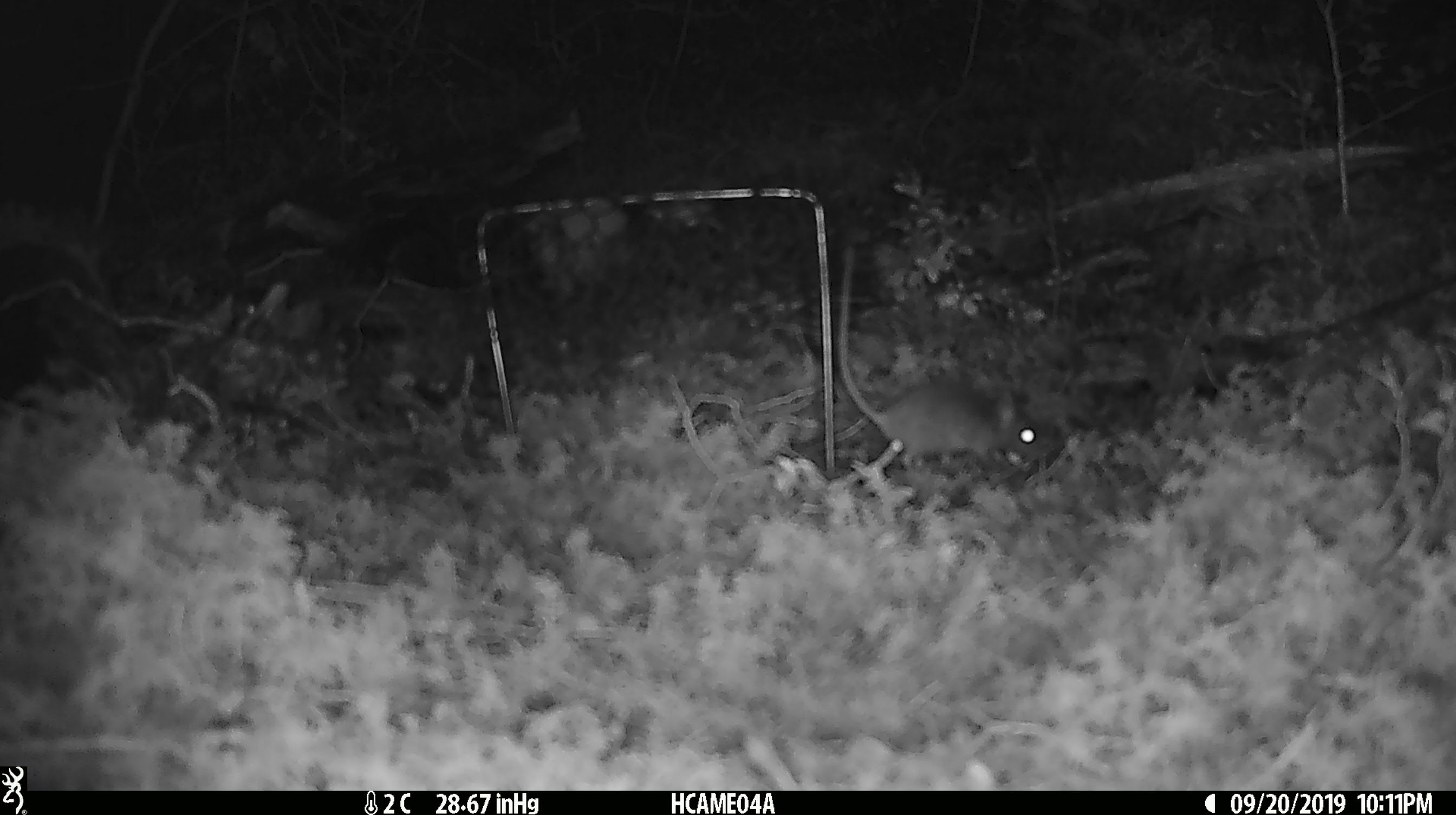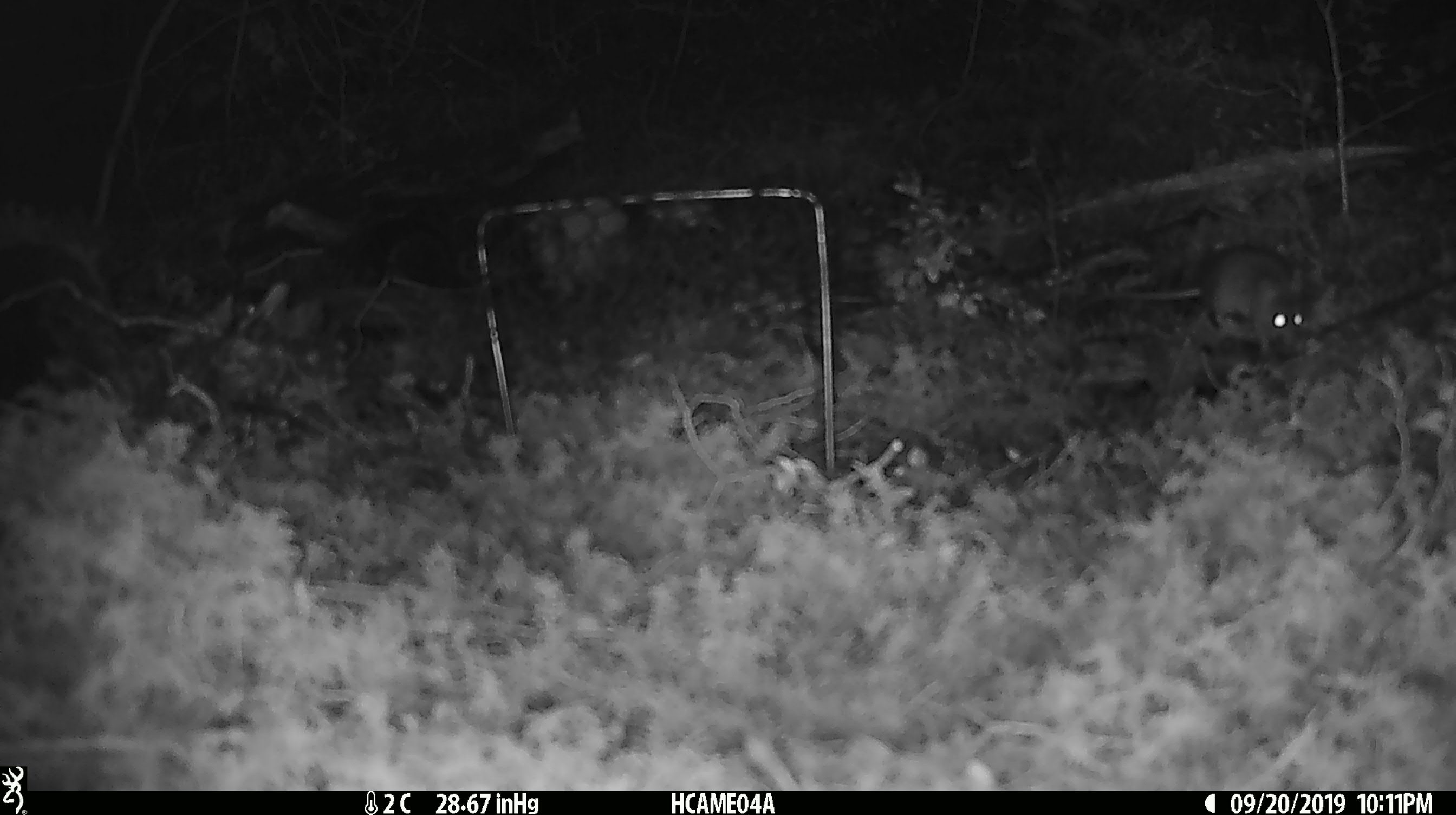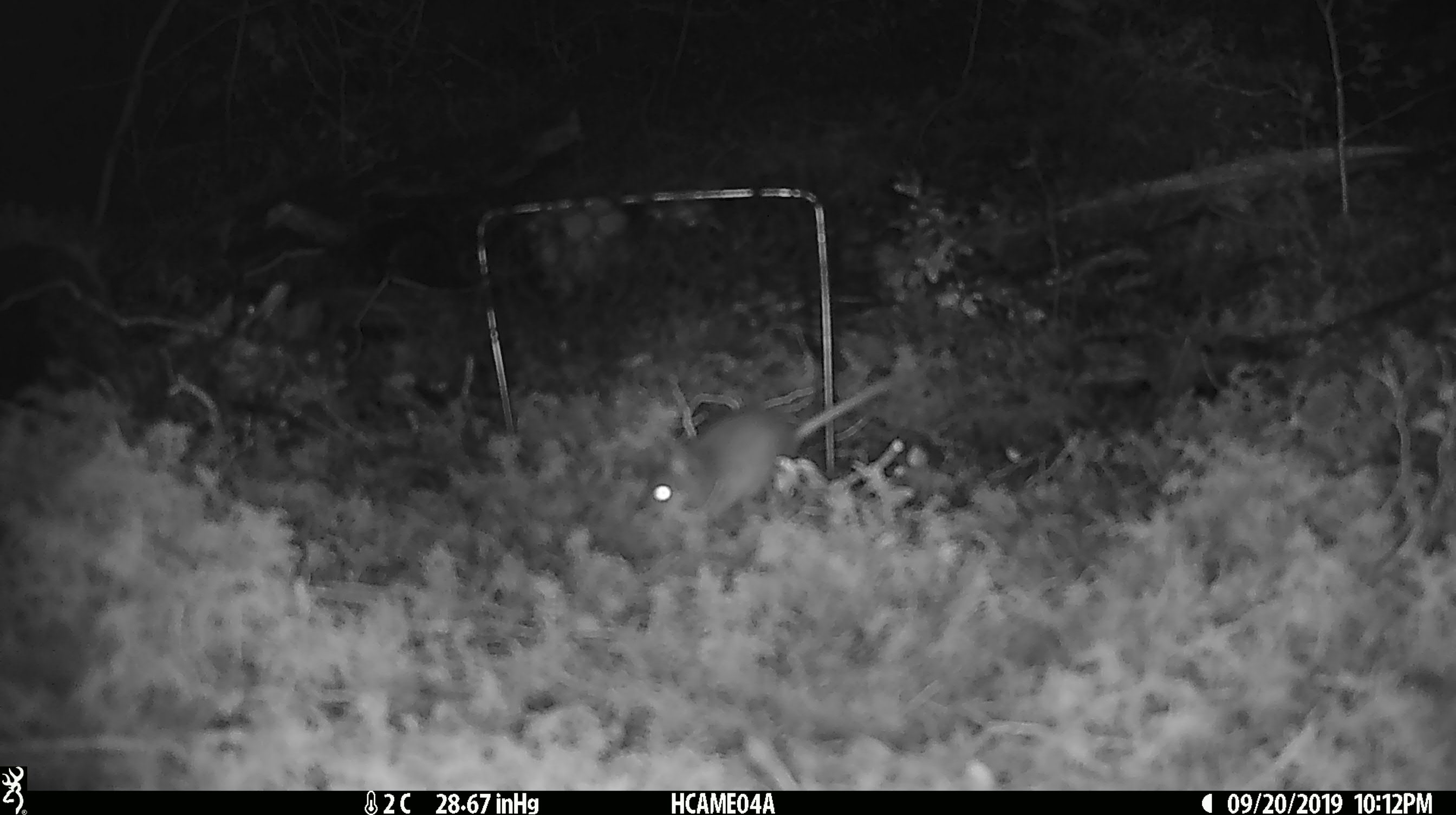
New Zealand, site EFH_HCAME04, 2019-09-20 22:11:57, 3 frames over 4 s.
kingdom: Animalia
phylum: Chordata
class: Mammalia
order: Rodentia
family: Muridae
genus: Mus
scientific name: Mus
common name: mouse